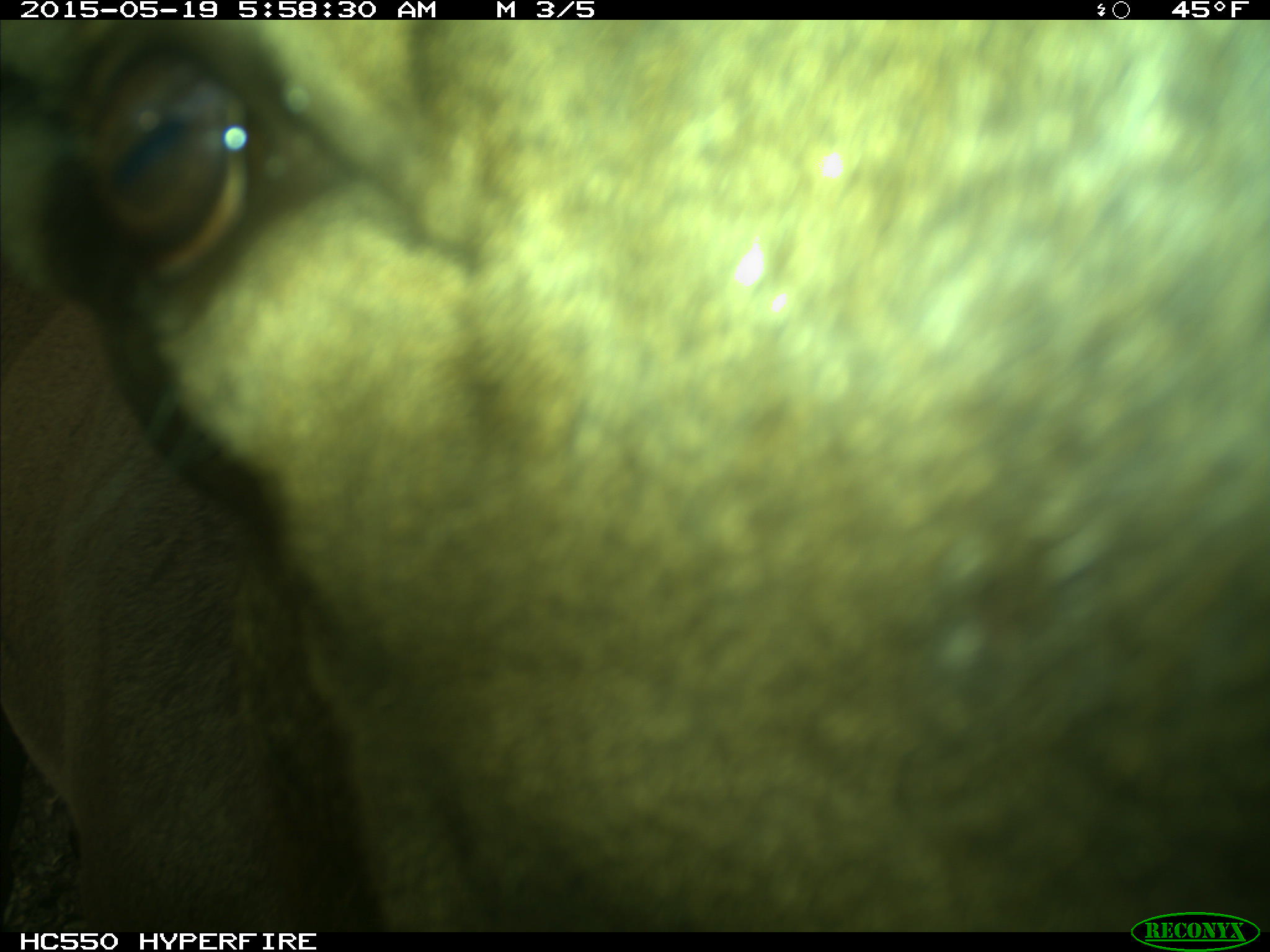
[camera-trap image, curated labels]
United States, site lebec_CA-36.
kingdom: Animalia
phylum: Chordata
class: Mammalia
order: Artiodactyla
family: Cervidae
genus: Cervus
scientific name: Cervus canadensis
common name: elk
Cervus canadensis (elk).